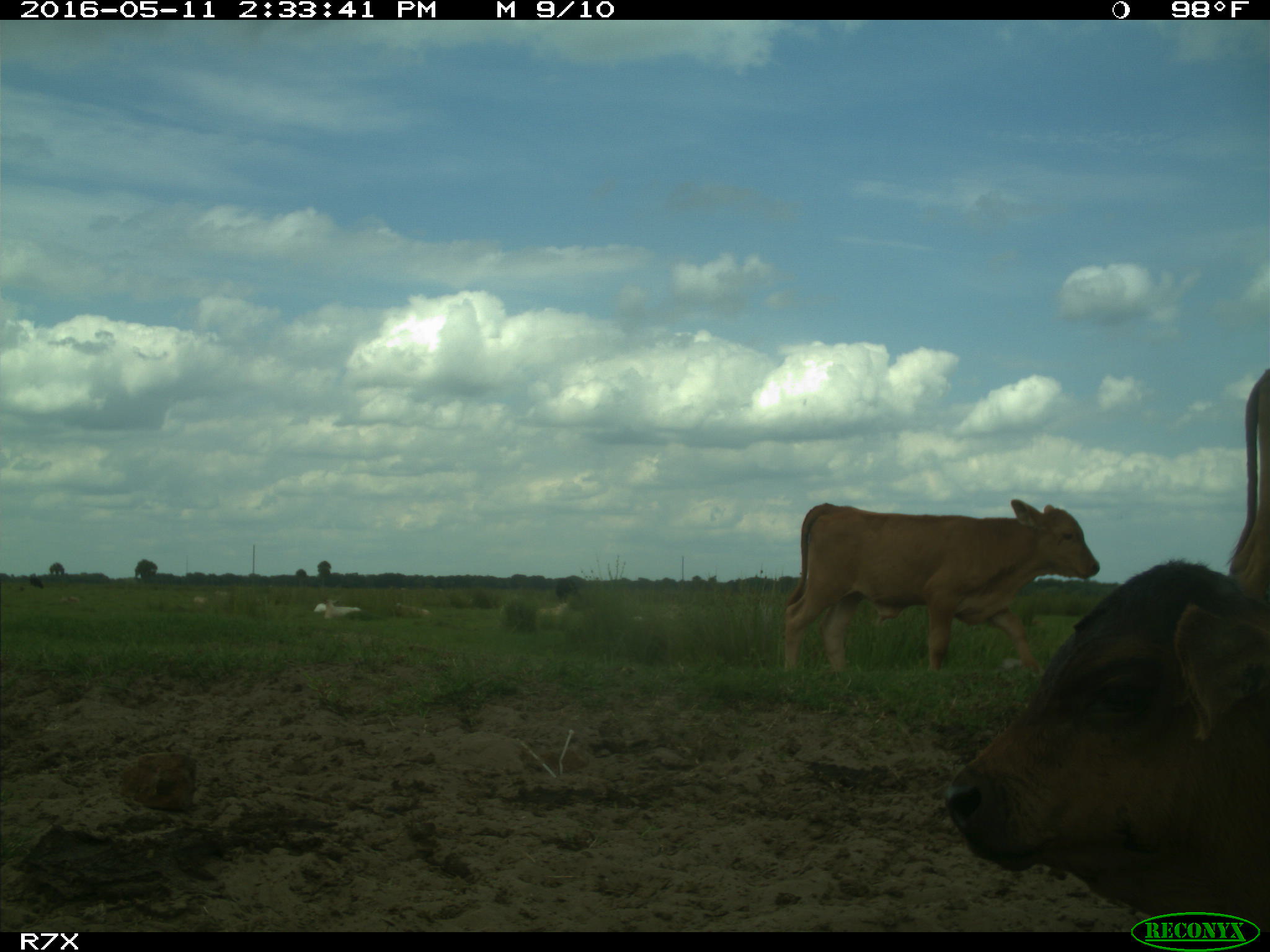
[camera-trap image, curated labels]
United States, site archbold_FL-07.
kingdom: Animalia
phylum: Chordata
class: Mammalia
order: Artiodactyla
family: Bovidae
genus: Bos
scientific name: Bos taurus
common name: domestic cow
Bos taurus (domestic cow).